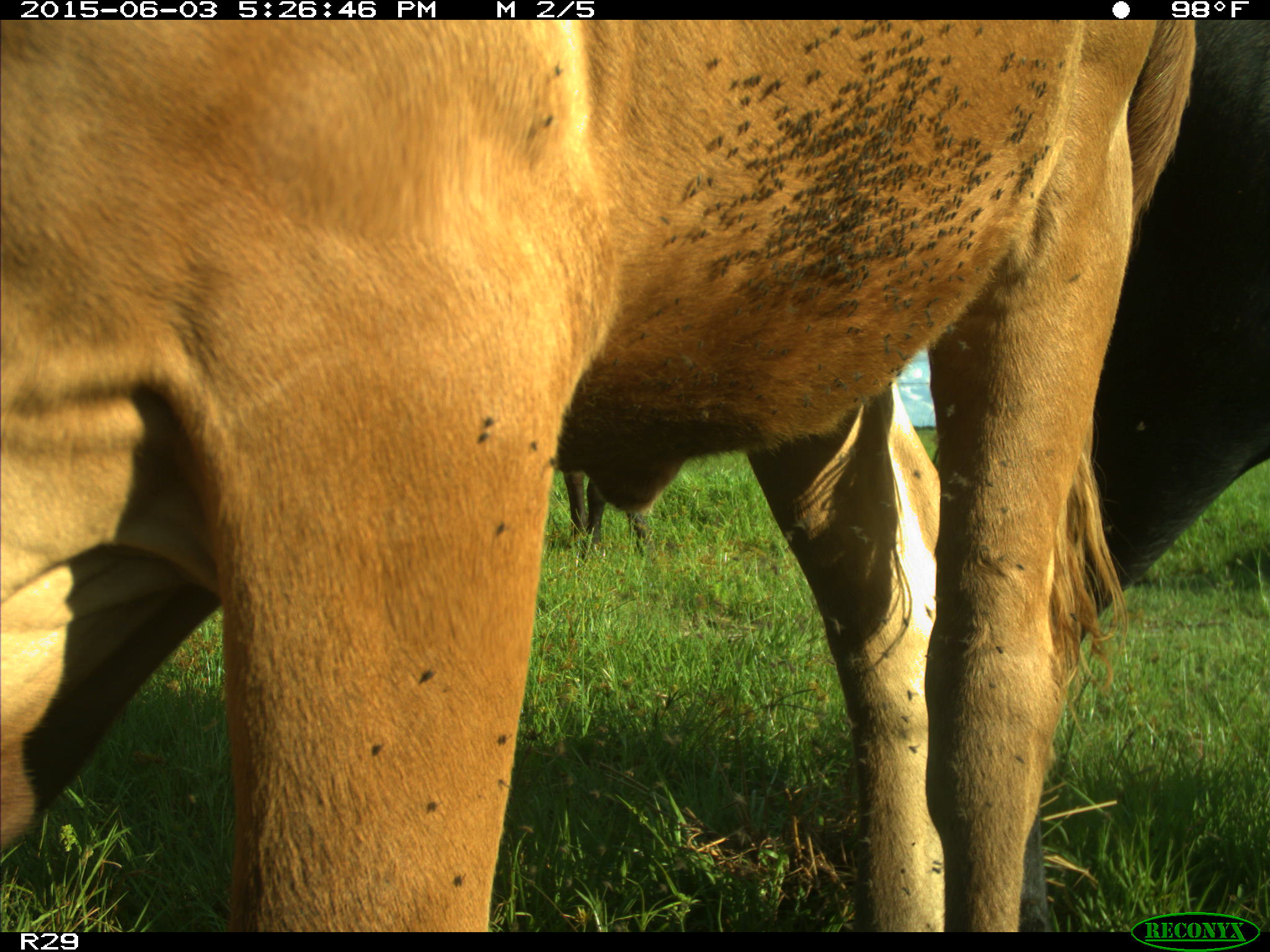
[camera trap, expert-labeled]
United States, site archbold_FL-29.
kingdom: Animalia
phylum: Chordata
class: Mammalia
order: Artiodactyla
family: Bovidae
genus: Bos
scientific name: Bos taurus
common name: domestic cow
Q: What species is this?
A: Bos taurus (domestic cow).